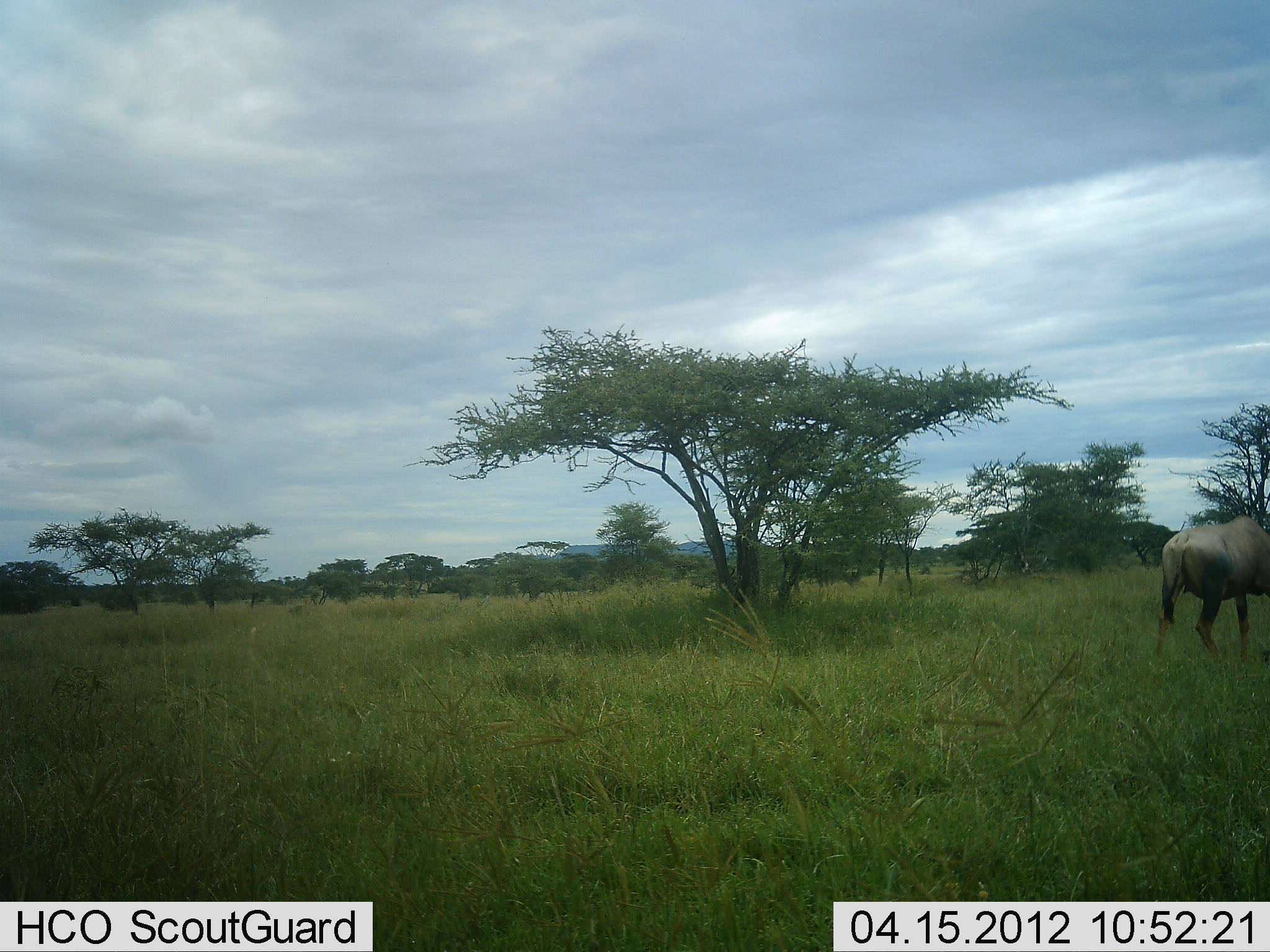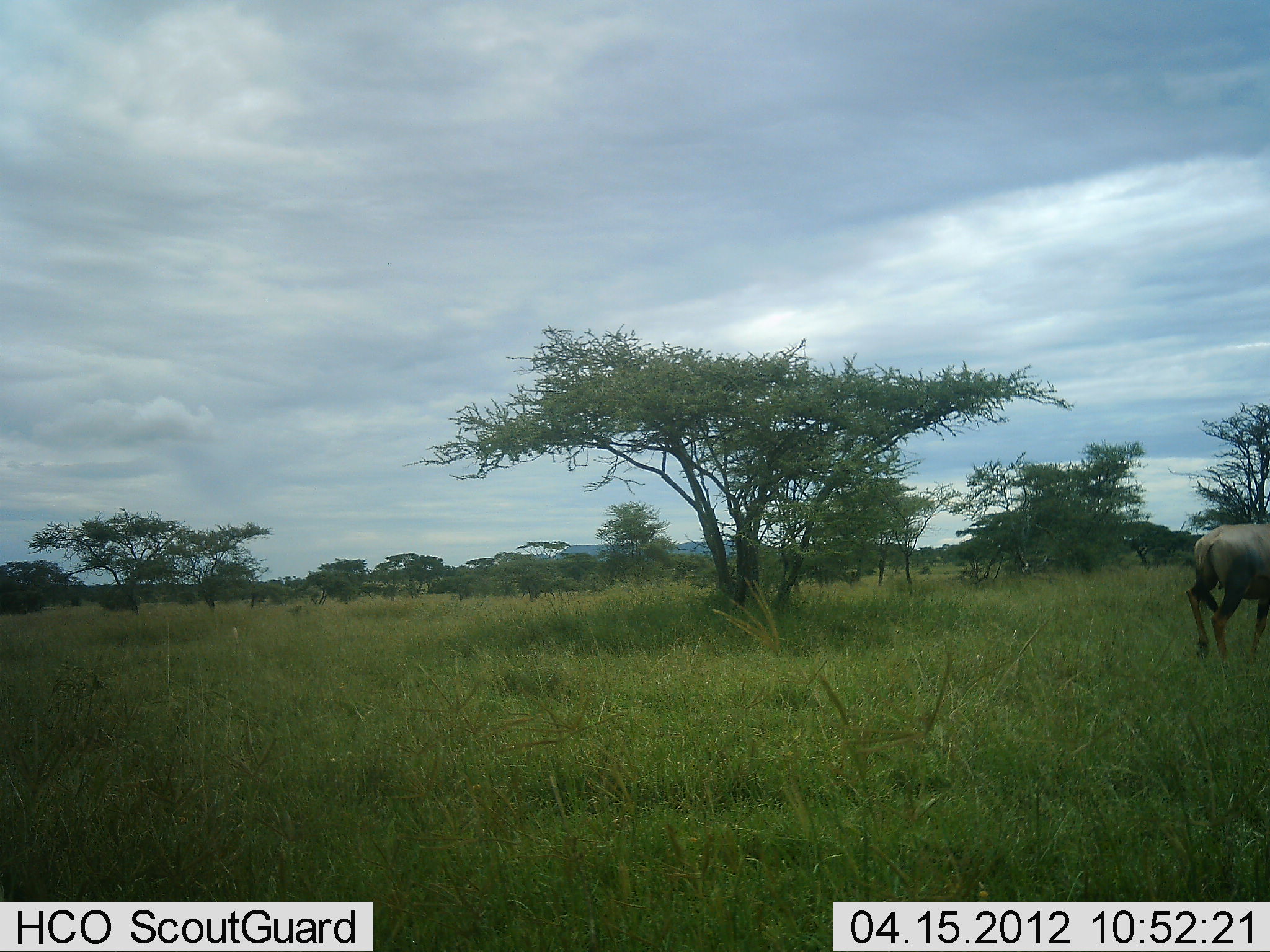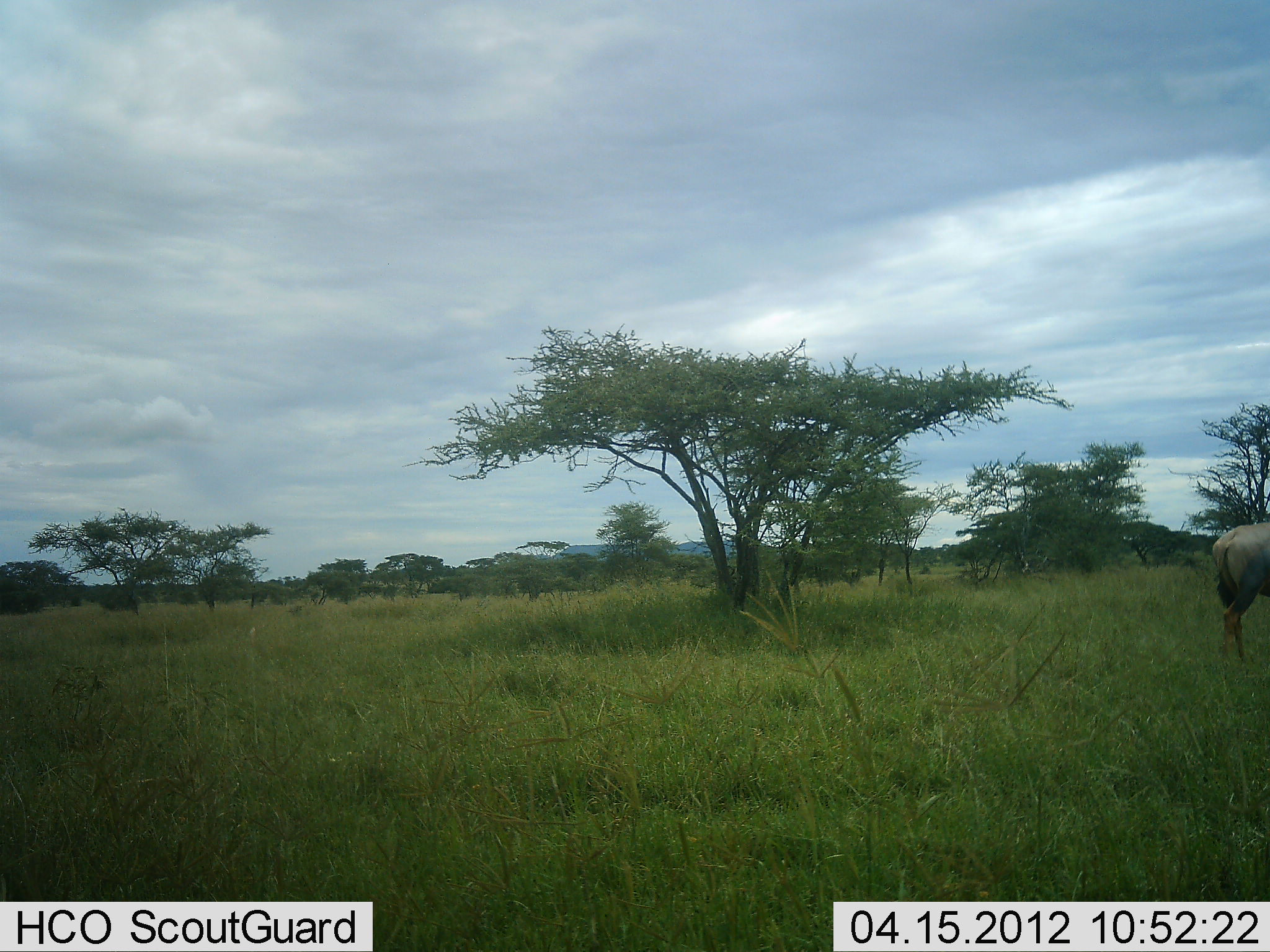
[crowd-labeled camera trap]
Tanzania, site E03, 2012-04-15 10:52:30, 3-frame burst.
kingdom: Animalia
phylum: Chordata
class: Mammalia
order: Artiodactyla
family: Bovidae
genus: Connochaetes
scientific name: Connochaetes taurinus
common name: blue wildebeest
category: wildebeest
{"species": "wildebeest (blue wildebeest) (Connochaetes taurinus)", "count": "1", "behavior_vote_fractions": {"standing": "13%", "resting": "0%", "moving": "93%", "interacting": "0%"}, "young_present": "0%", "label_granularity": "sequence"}